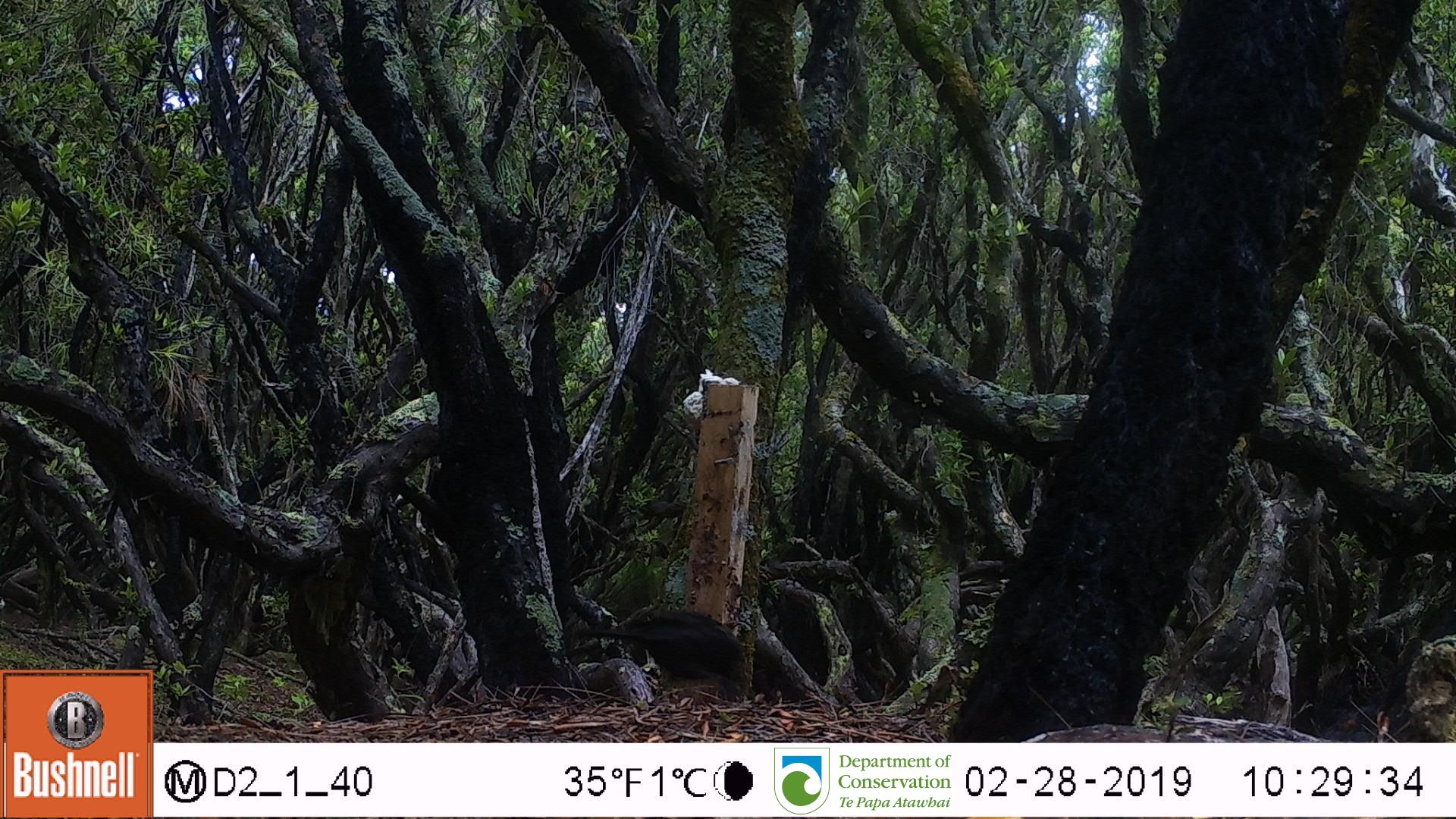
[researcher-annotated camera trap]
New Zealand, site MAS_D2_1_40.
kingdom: Animalia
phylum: Chordata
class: Aves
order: Passeriformes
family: Turdidae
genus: Turdus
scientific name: Turdus merula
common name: eurasian blackbird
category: blackbird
Blackbird (eurasian blackbird) (Turdus merula).